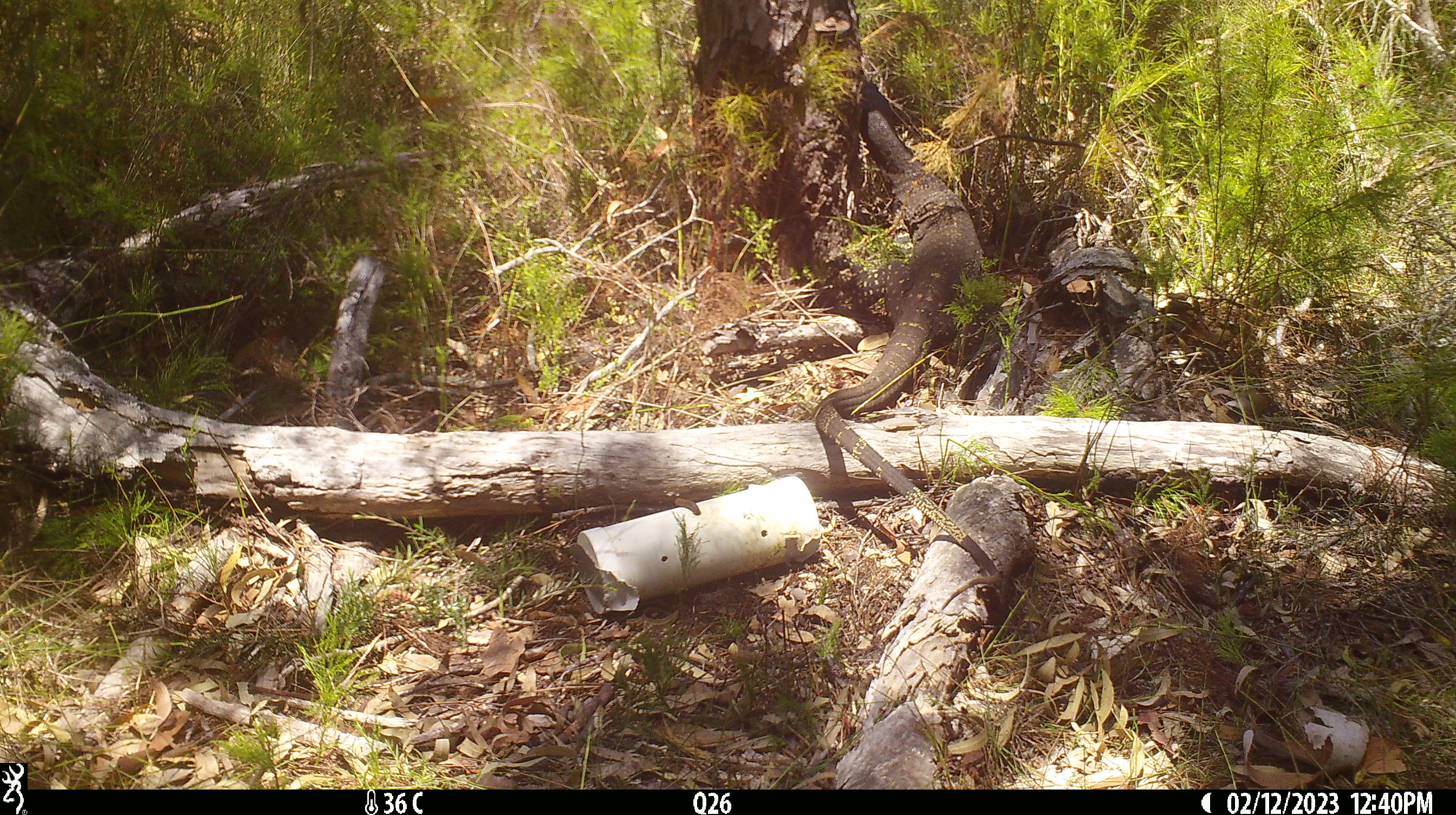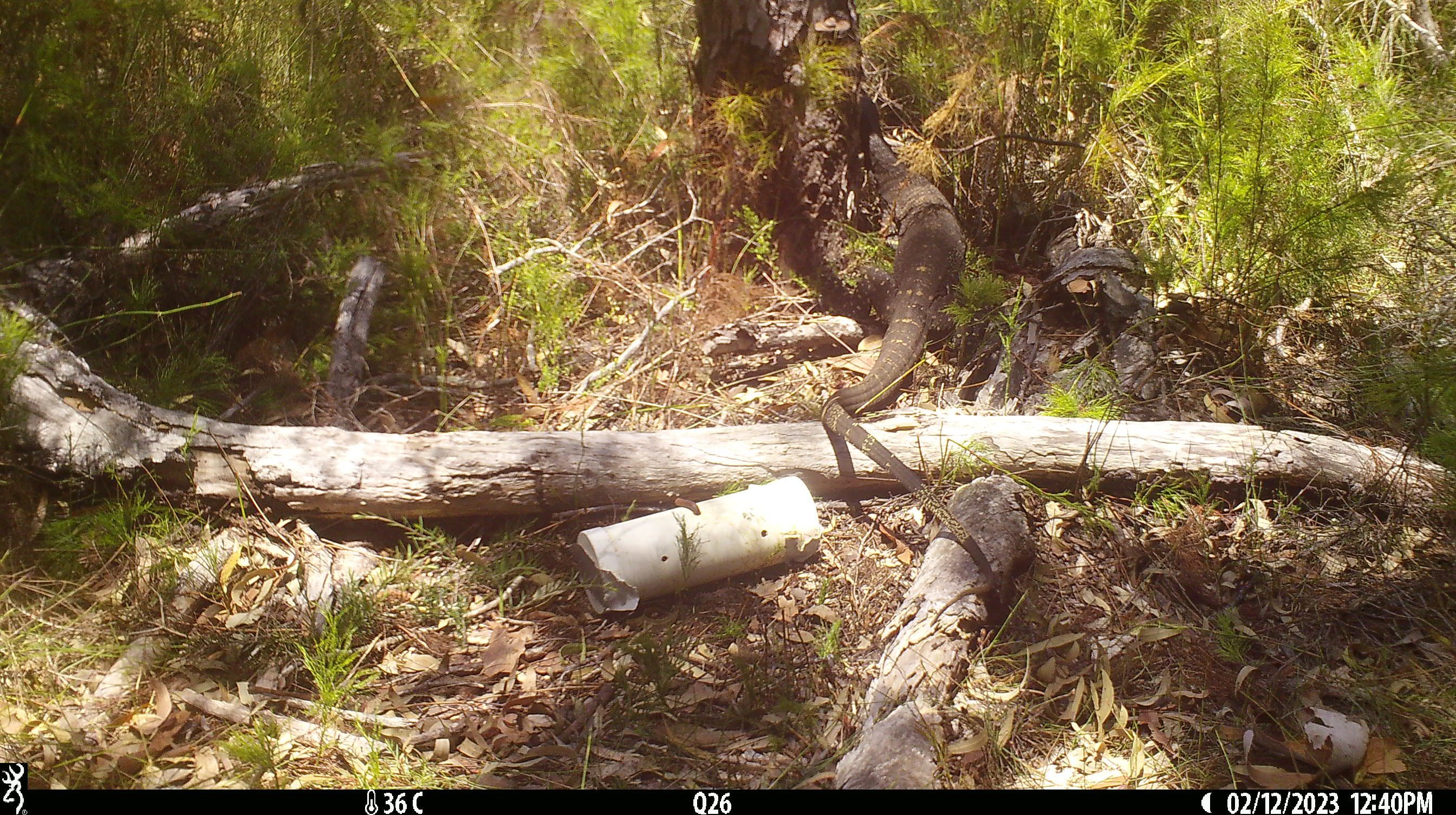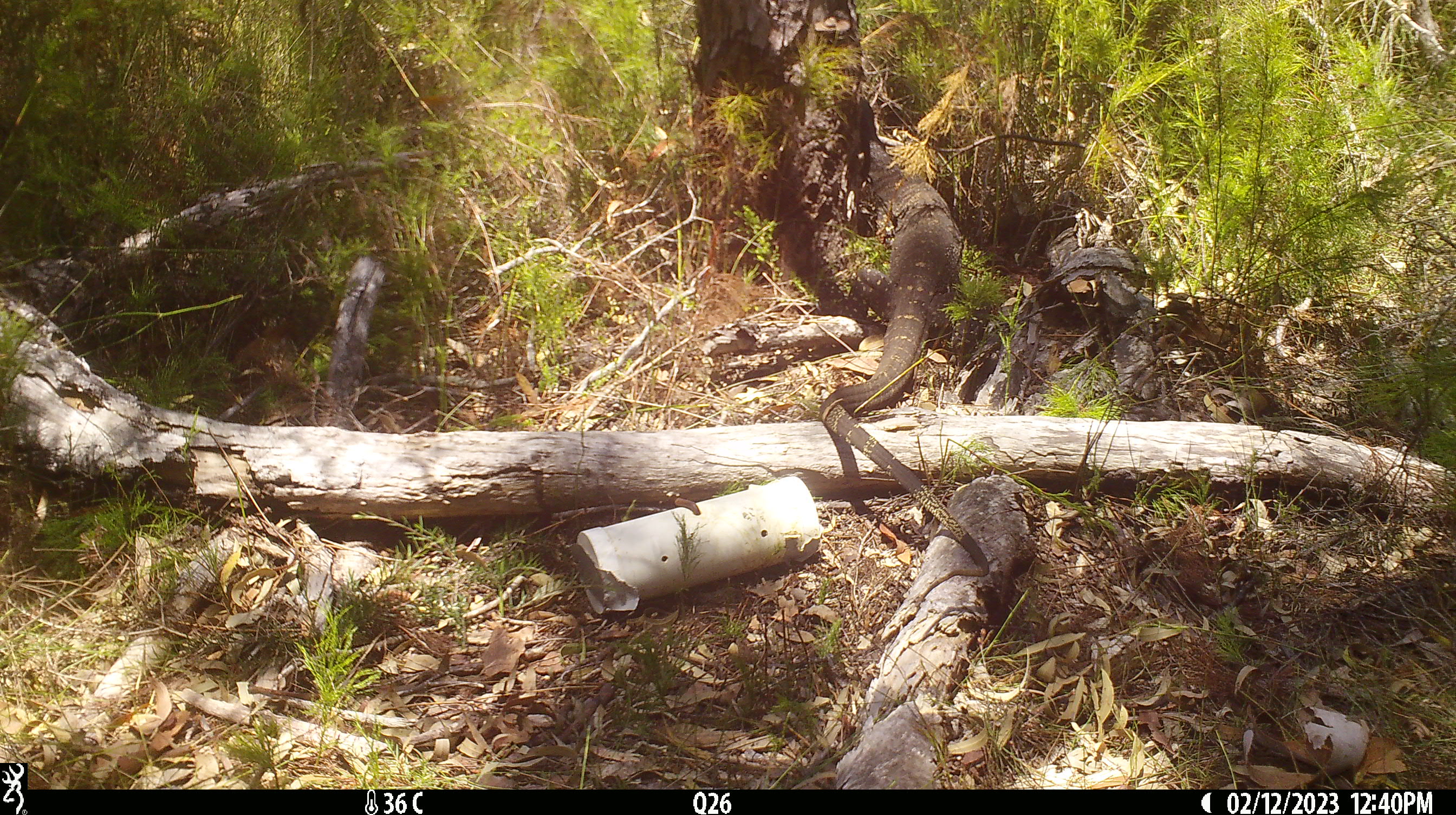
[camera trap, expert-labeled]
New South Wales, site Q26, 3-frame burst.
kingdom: Animalia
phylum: Chordata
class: Reptilia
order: Squamata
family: Varanidae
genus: Varanus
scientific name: Varanus varius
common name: lace monitor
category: goanna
Goanna (lace monitor) (Varanus varius).